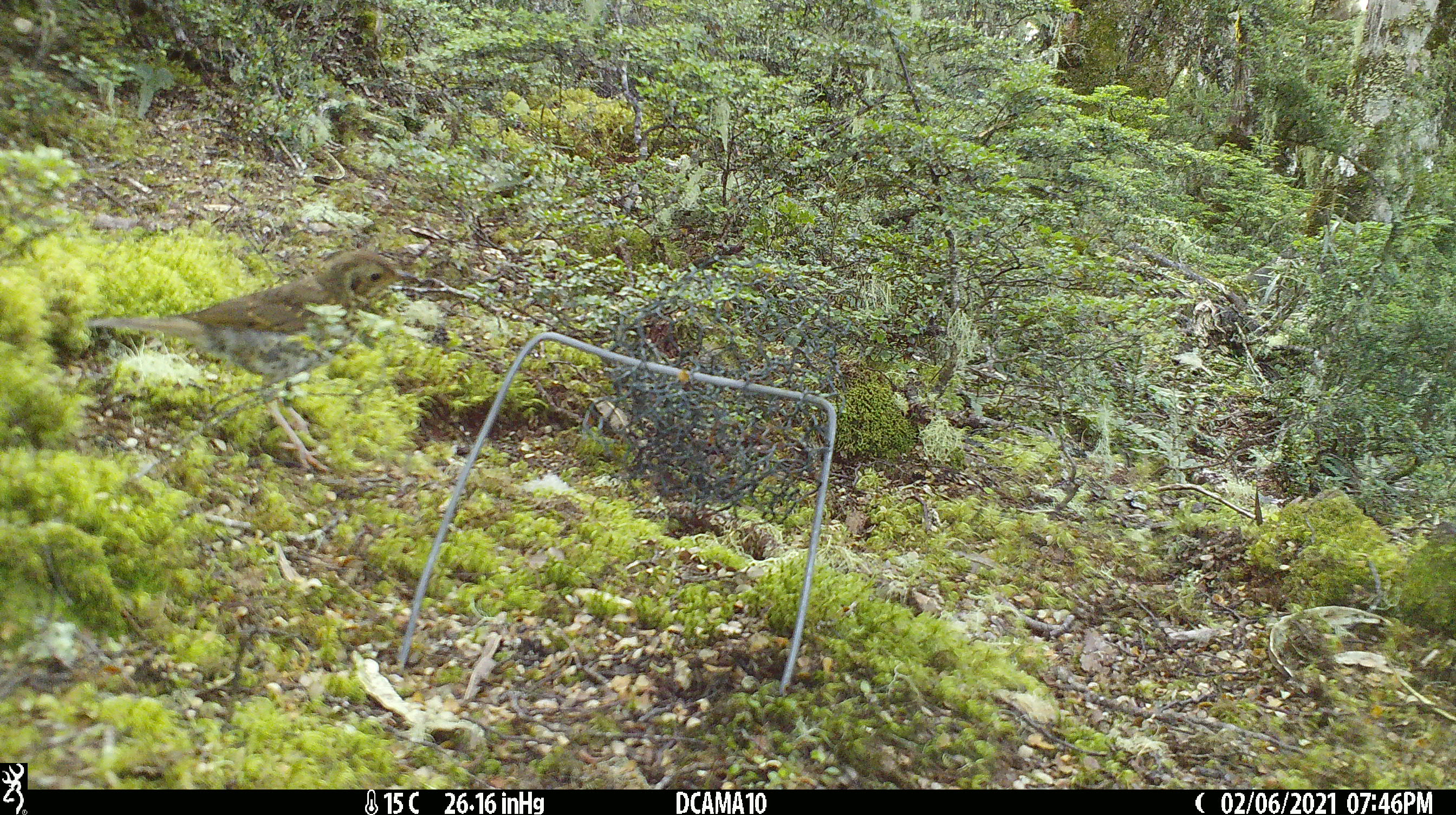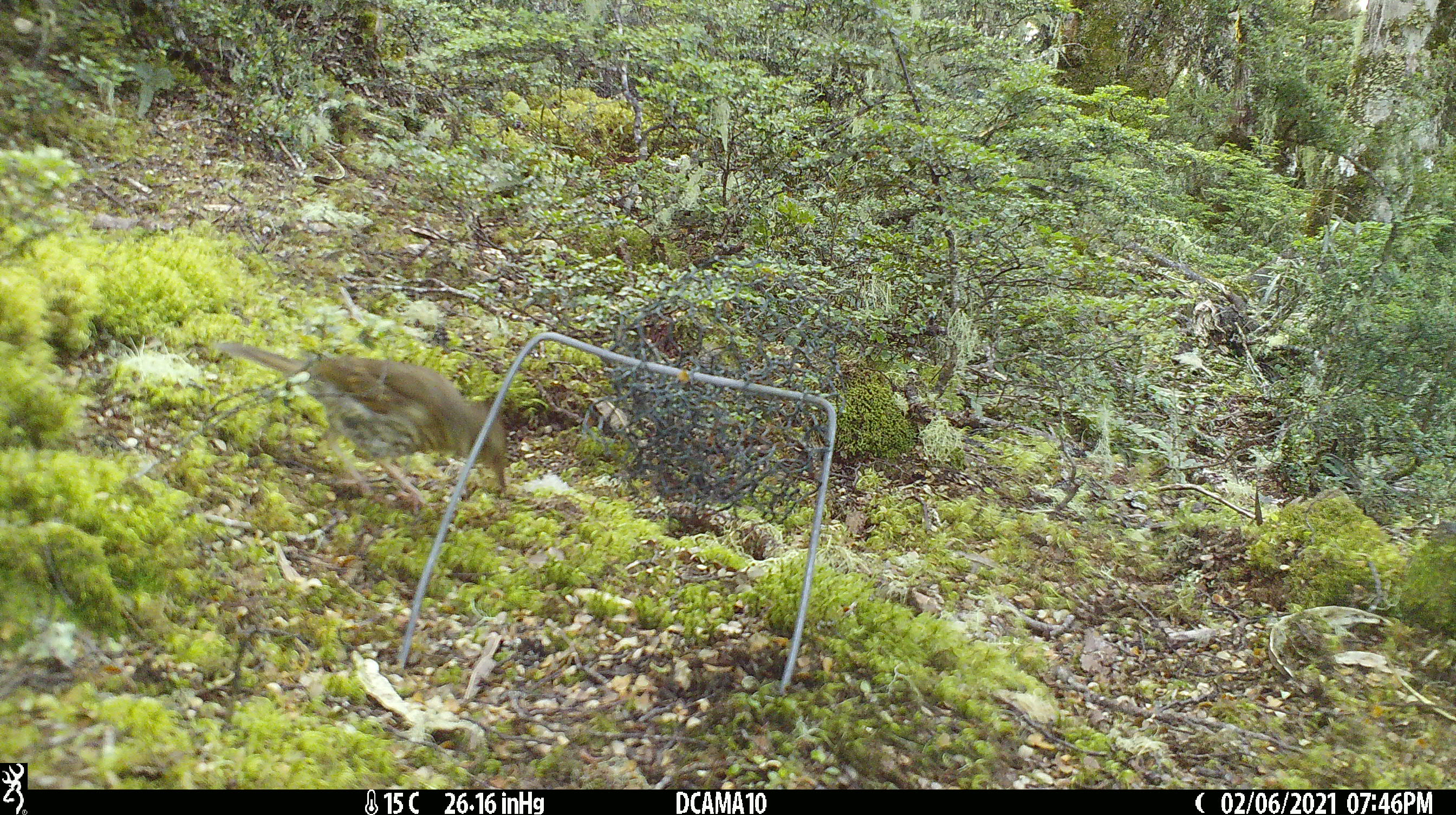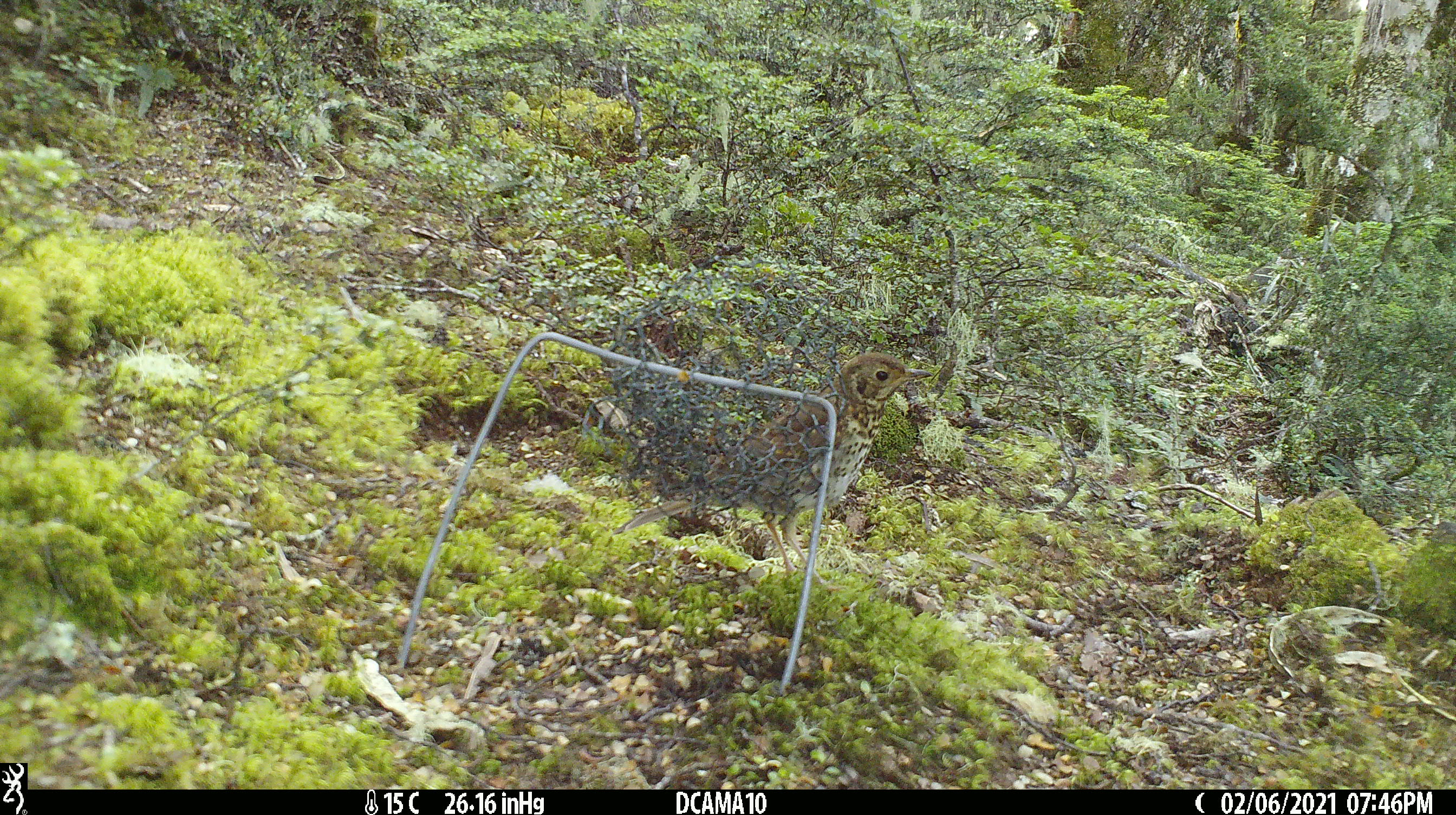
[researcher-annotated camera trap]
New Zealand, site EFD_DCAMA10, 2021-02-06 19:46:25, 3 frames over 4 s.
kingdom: Animalia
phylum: Chordata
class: Aves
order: Passeriformes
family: Turdidae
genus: Turdus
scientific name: Turdus philomelos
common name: song thrush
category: thrush